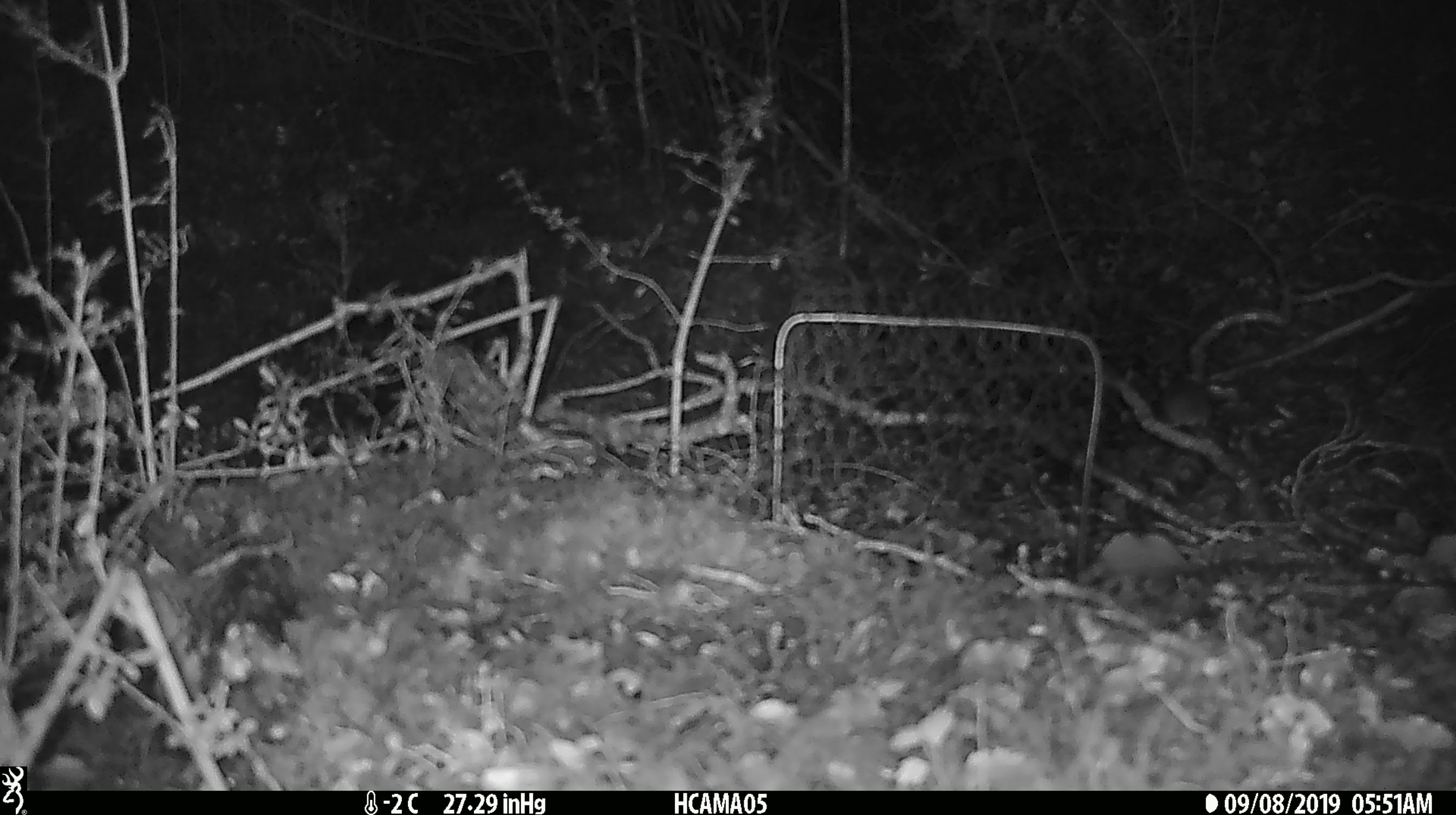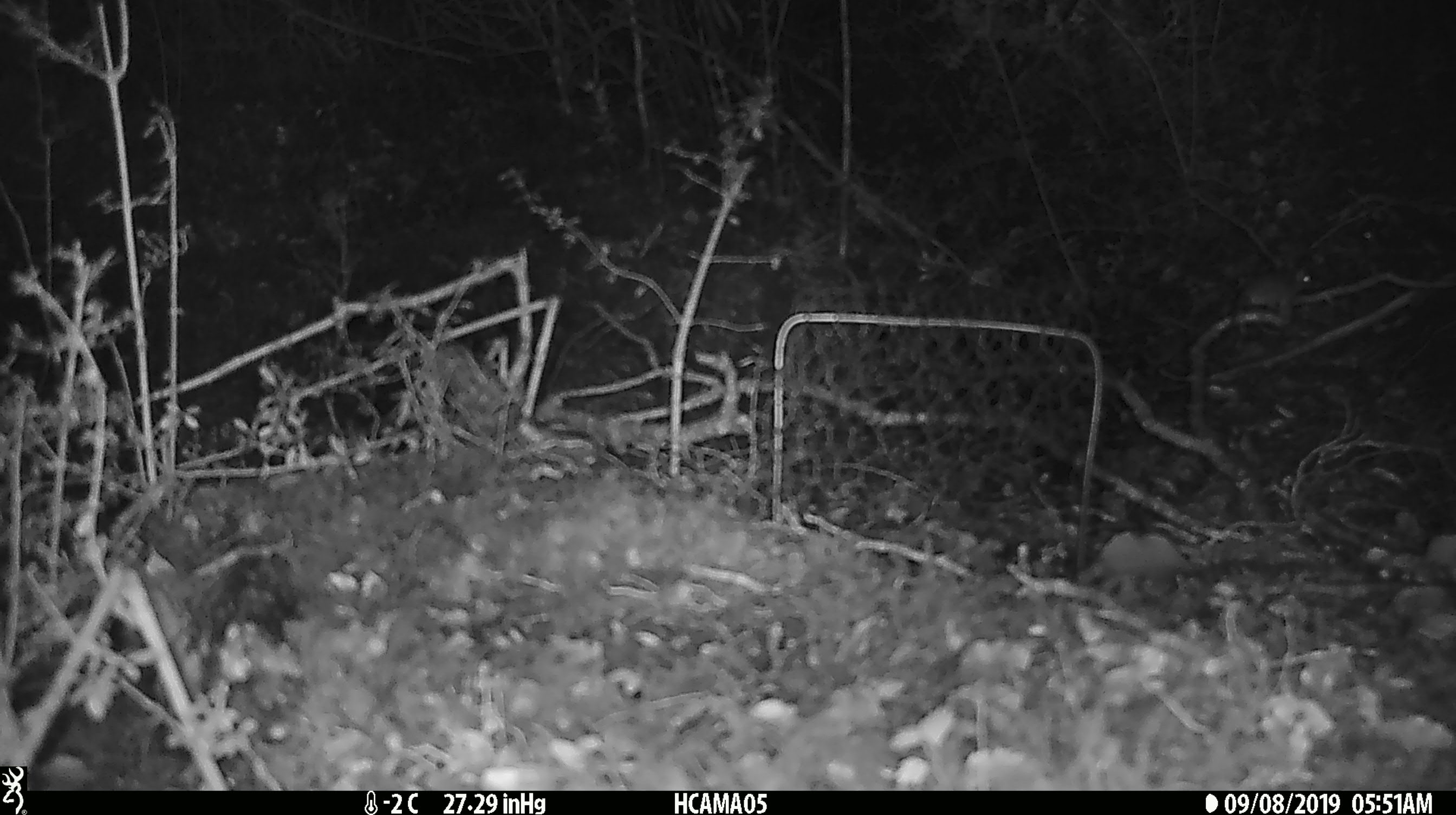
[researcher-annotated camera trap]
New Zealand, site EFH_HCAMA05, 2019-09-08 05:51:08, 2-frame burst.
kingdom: Animalia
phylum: Chordata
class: Mammalia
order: Rodentia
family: Muridae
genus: Mus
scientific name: Mus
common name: mouse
Mouse (Mus).